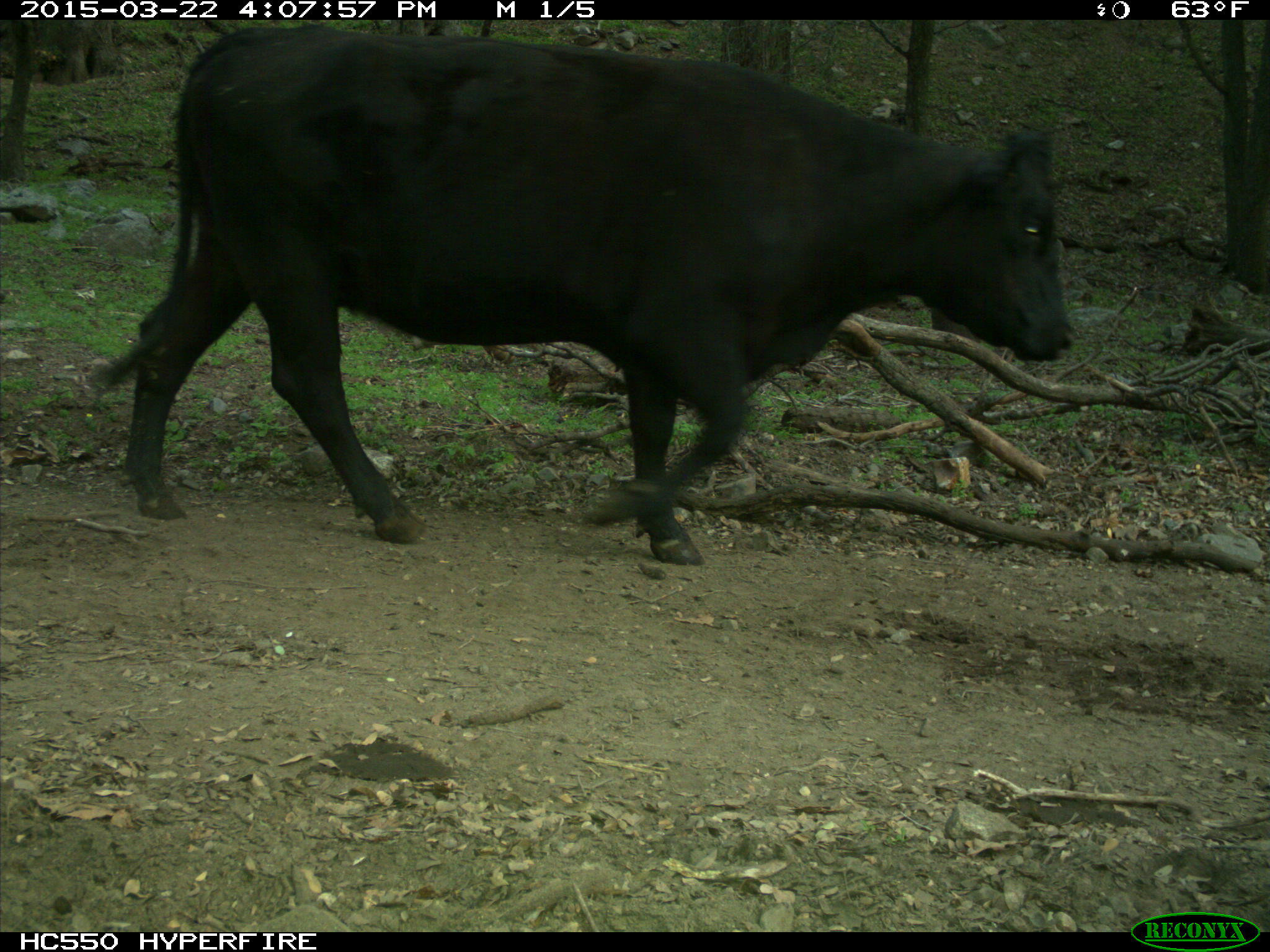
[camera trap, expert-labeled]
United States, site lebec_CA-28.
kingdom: Animalia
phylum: Chordata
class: Mammalia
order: Artiodactyla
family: Bovidae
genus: Bos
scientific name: Bos taurus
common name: domestic cow